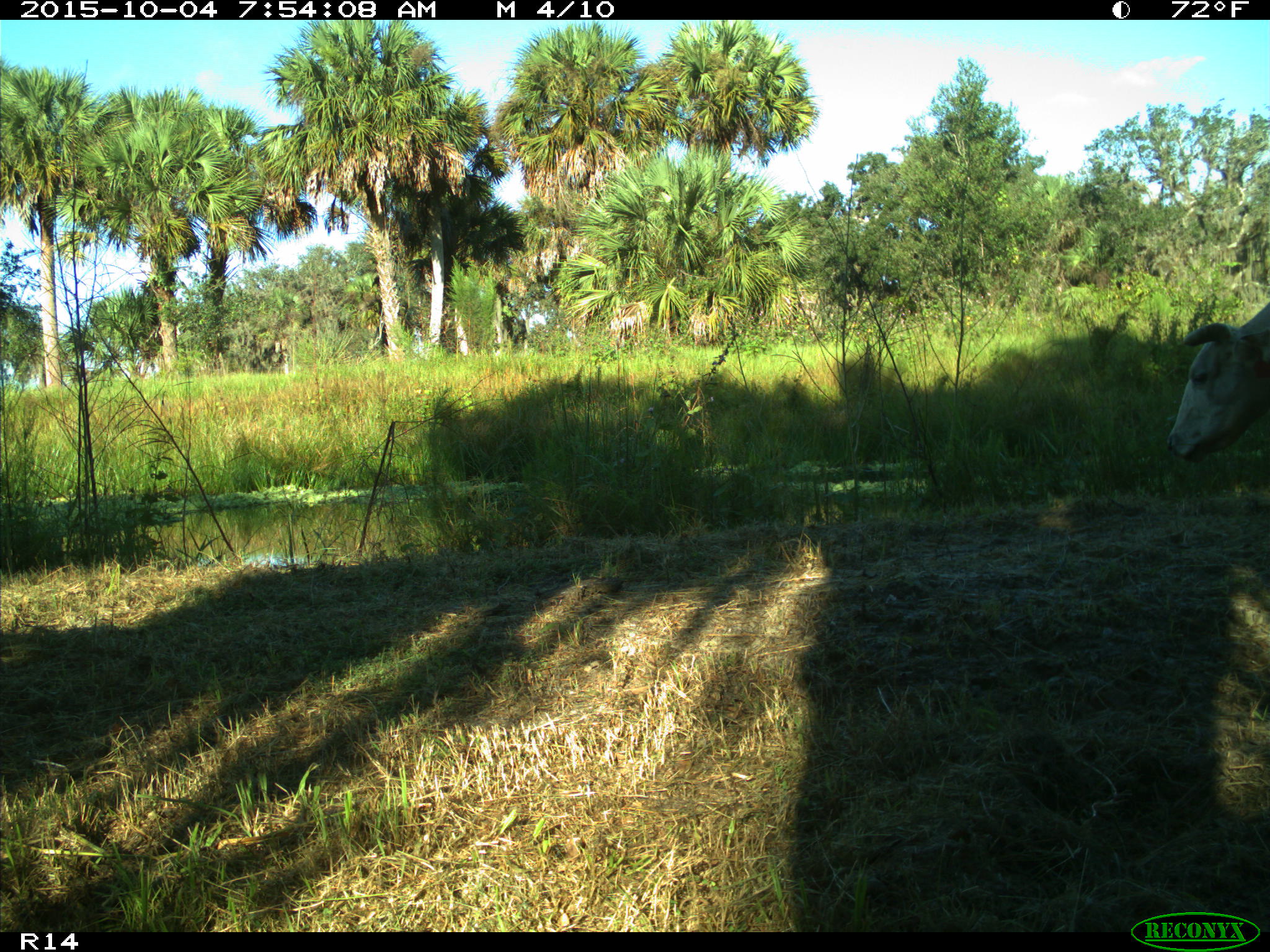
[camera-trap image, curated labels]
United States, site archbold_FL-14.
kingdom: Animalia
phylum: Chordata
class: Mammalia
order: Artiodactyla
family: Bovidae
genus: Bos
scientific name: Bos taurus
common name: domestic cow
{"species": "Bos taurus (domestic cow)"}